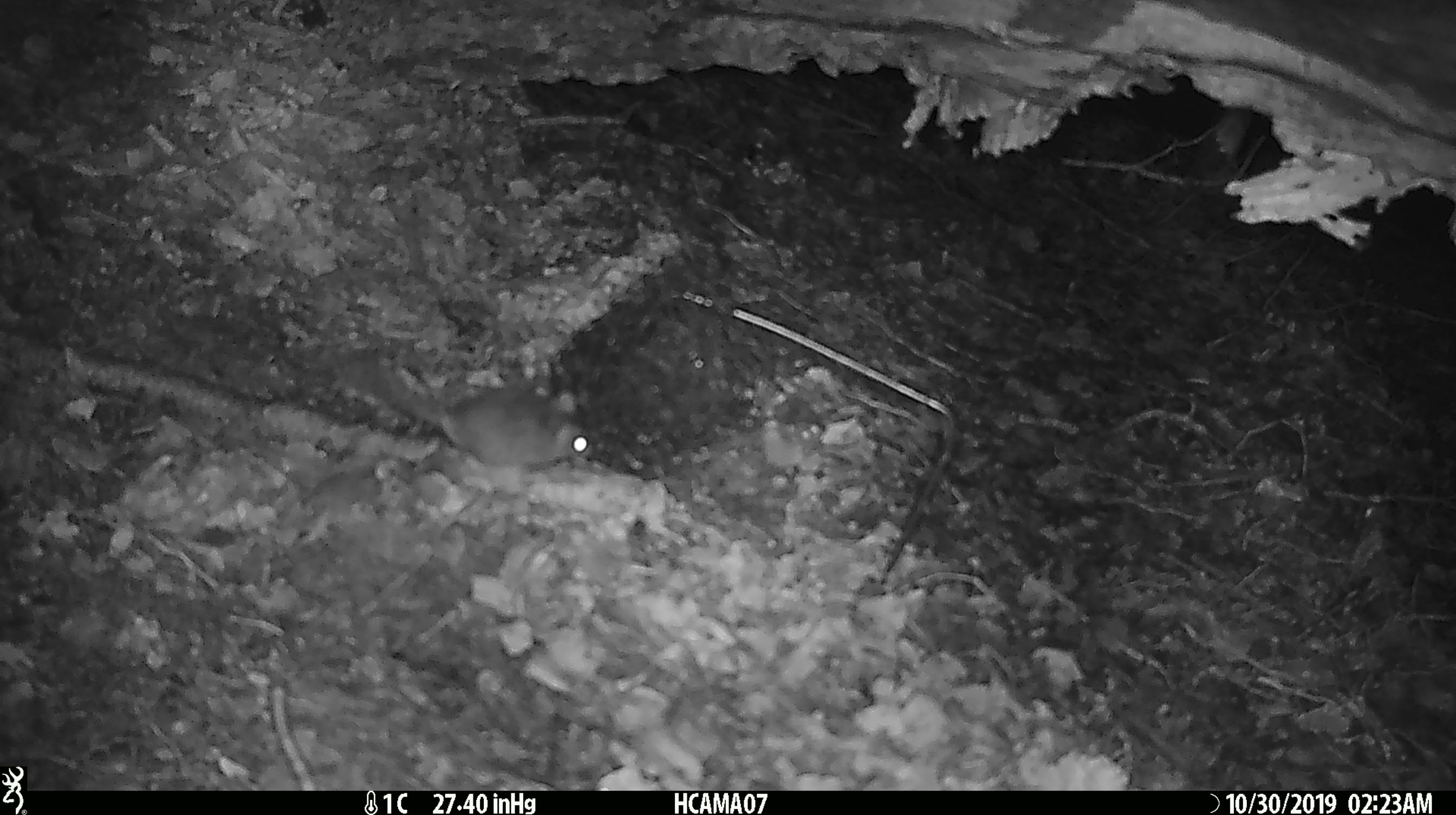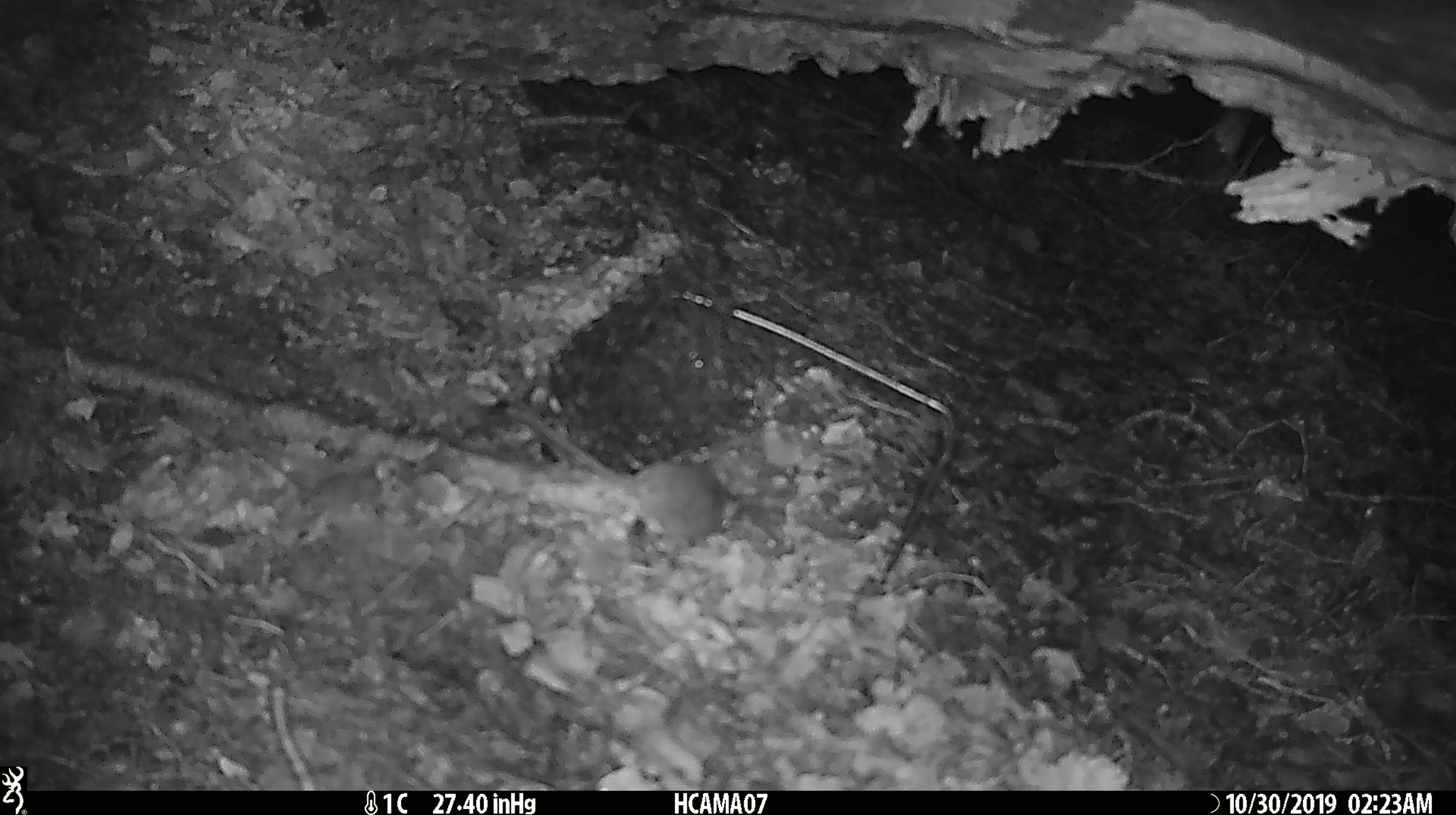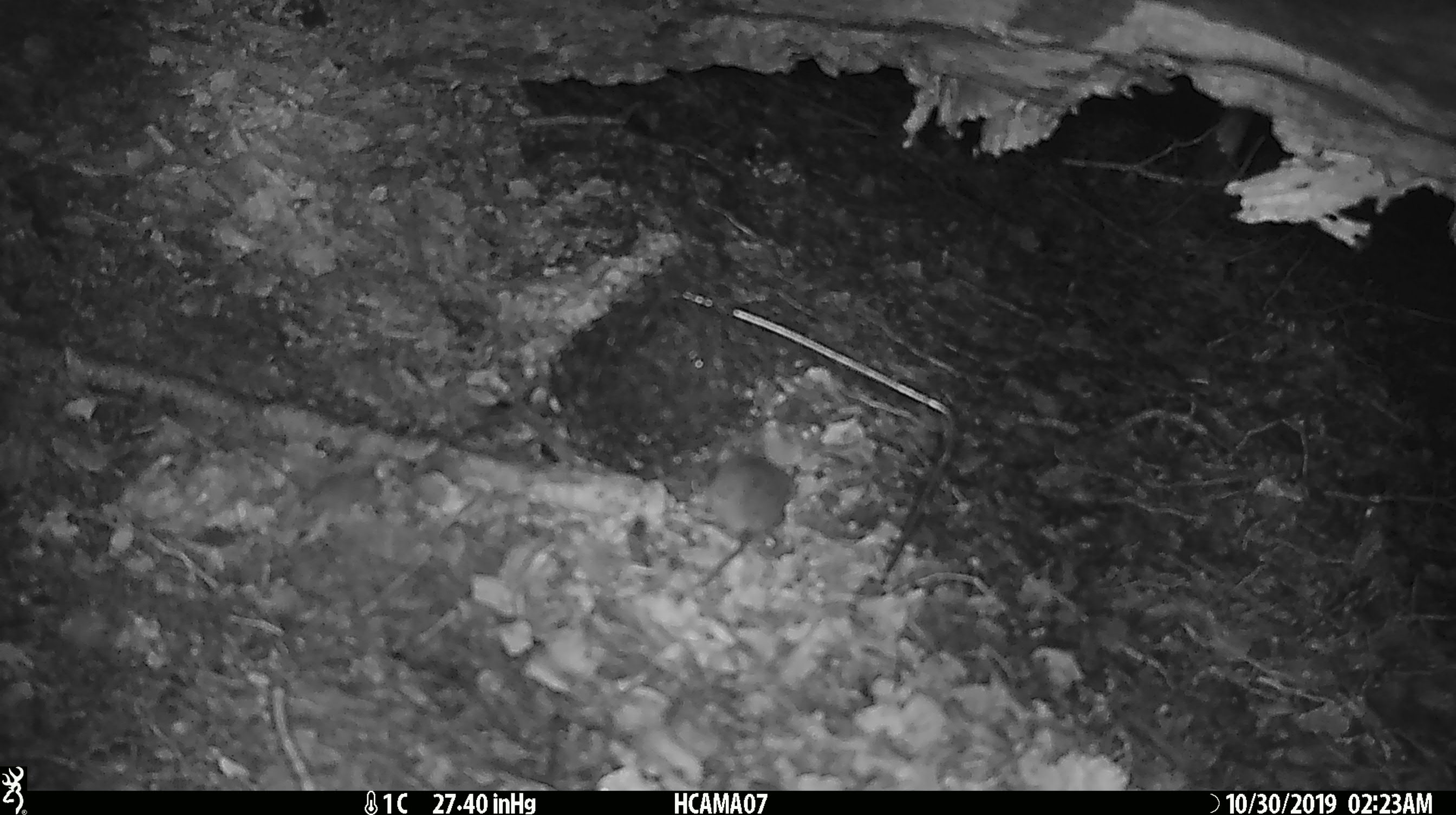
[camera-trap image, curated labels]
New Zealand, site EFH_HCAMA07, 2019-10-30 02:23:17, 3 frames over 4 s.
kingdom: Animalia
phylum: Chordata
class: Mammalia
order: Rodentia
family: Muridae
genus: Mus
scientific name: Mus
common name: mouse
Mouse (Mus).